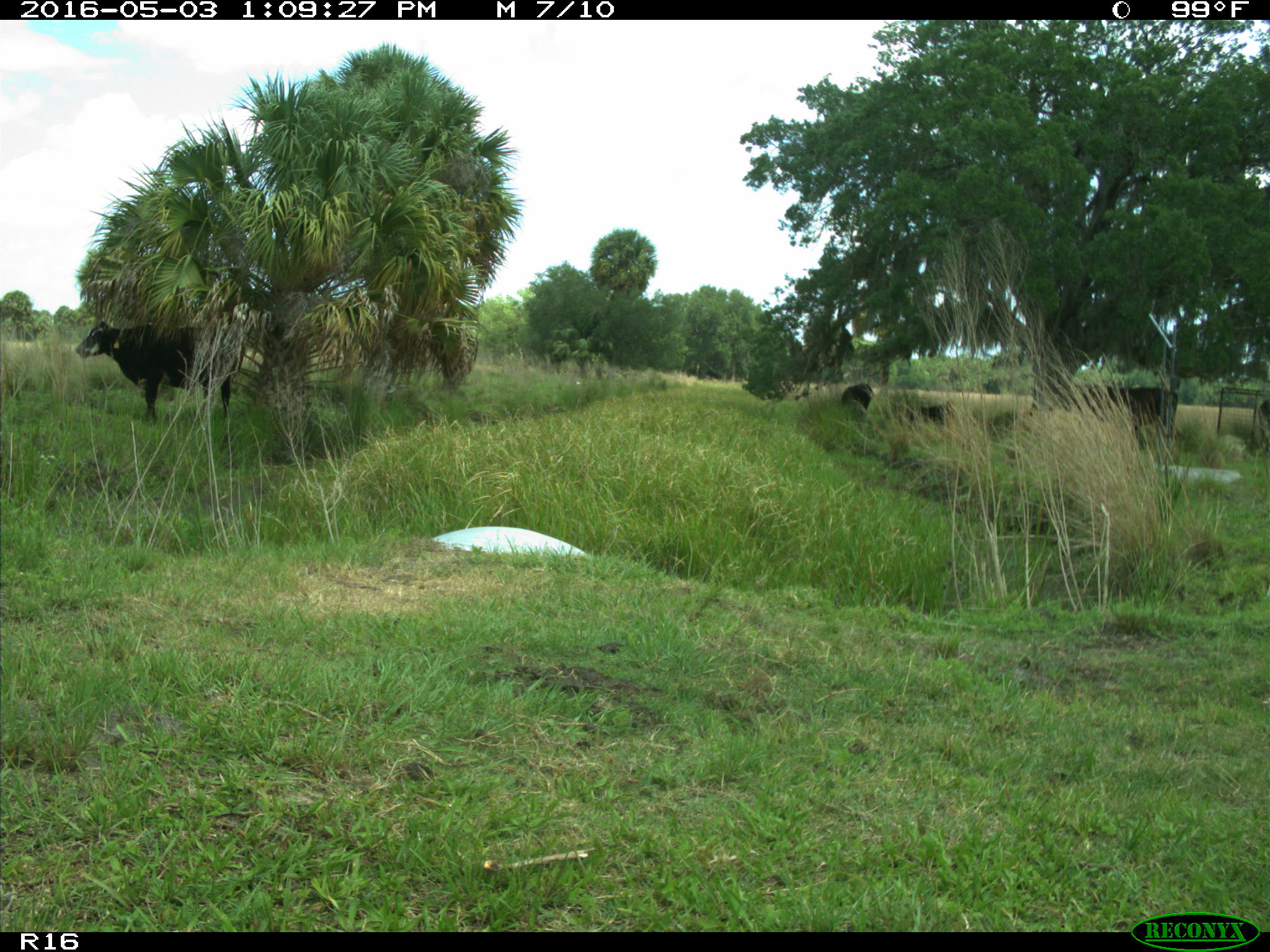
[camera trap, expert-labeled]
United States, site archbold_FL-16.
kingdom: Animalia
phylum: Chordata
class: Mammalia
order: Artiodactyla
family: Bovidae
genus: Bos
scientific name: Bos taurus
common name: domestic cow